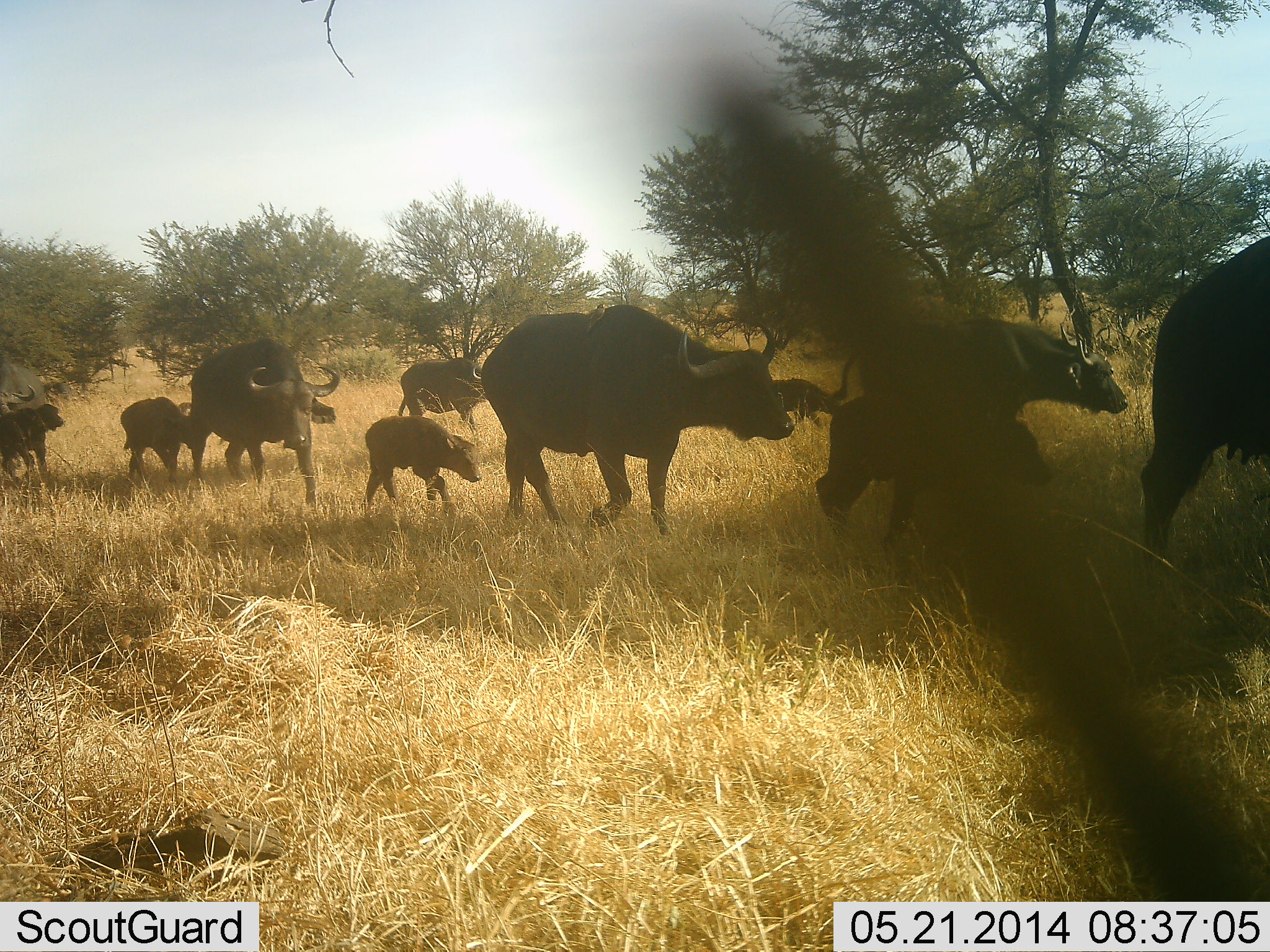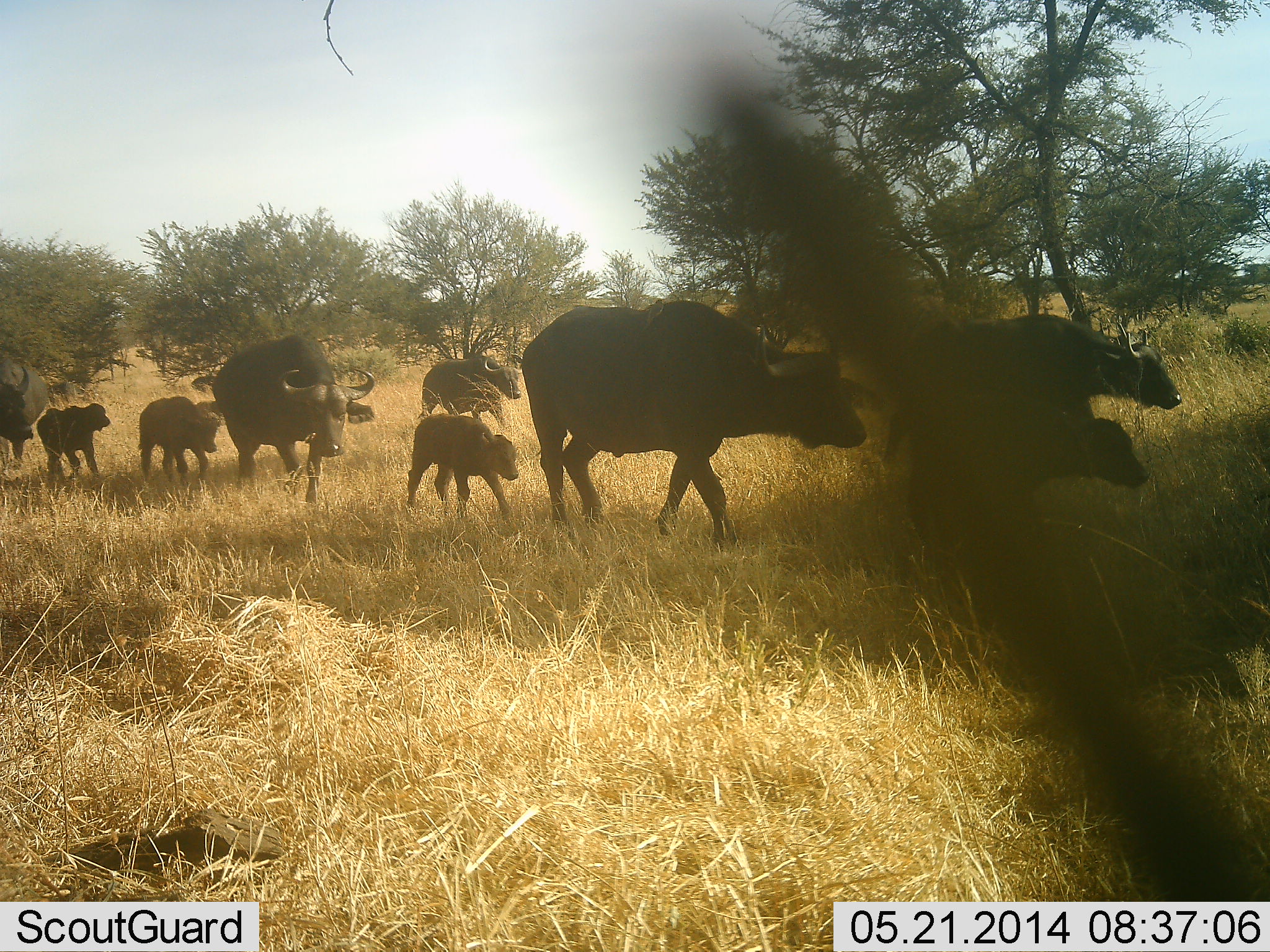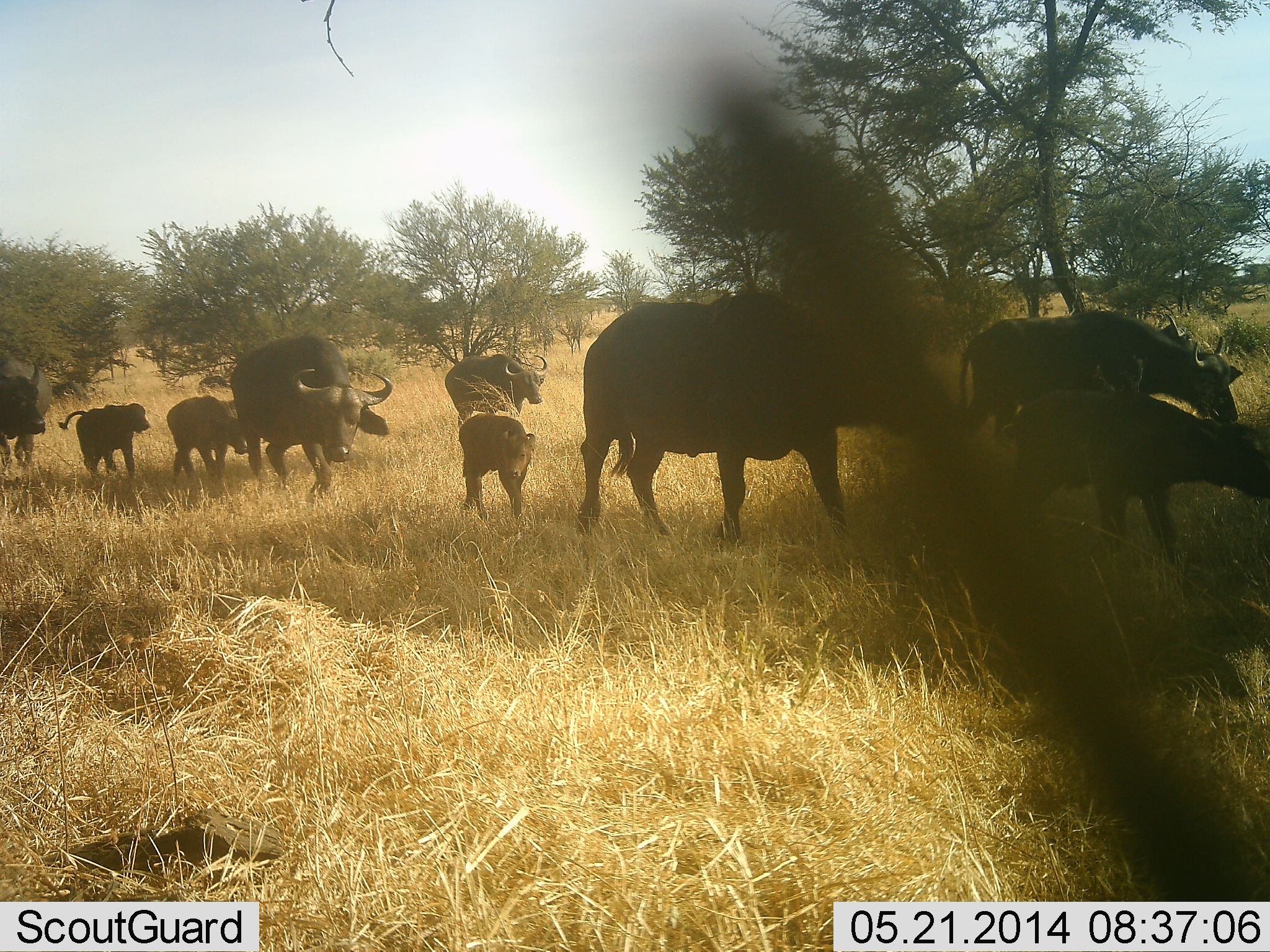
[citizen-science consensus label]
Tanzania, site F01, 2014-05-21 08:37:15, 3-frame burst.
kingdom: Animalia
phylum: Chordata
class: Mammalia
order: Artiodactyla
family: Bovidae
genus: Syncerus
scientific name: Syncerus caffer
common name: cape buffalo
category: buffalo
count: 11-50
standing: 0%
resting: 0%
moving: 100%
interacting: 0%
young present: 90%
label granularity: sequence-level